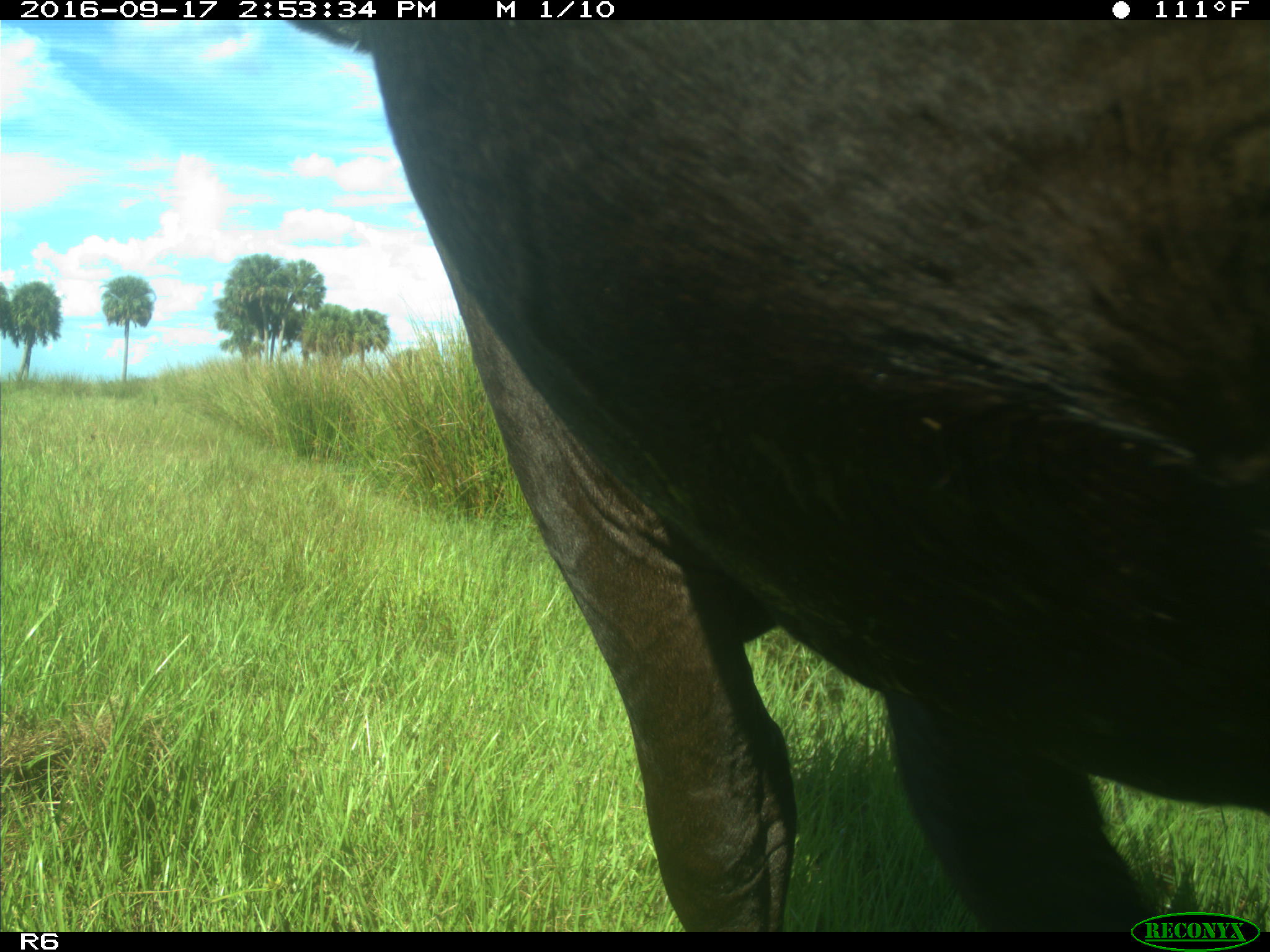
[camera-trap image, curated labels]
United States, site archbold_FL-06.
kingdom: Animalia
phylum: Chordata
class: Mammalia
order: Artiodactyla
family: Bovidae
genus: Bos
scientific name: Bos taurus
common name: domestic cow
Bos taurus (domestic cow).